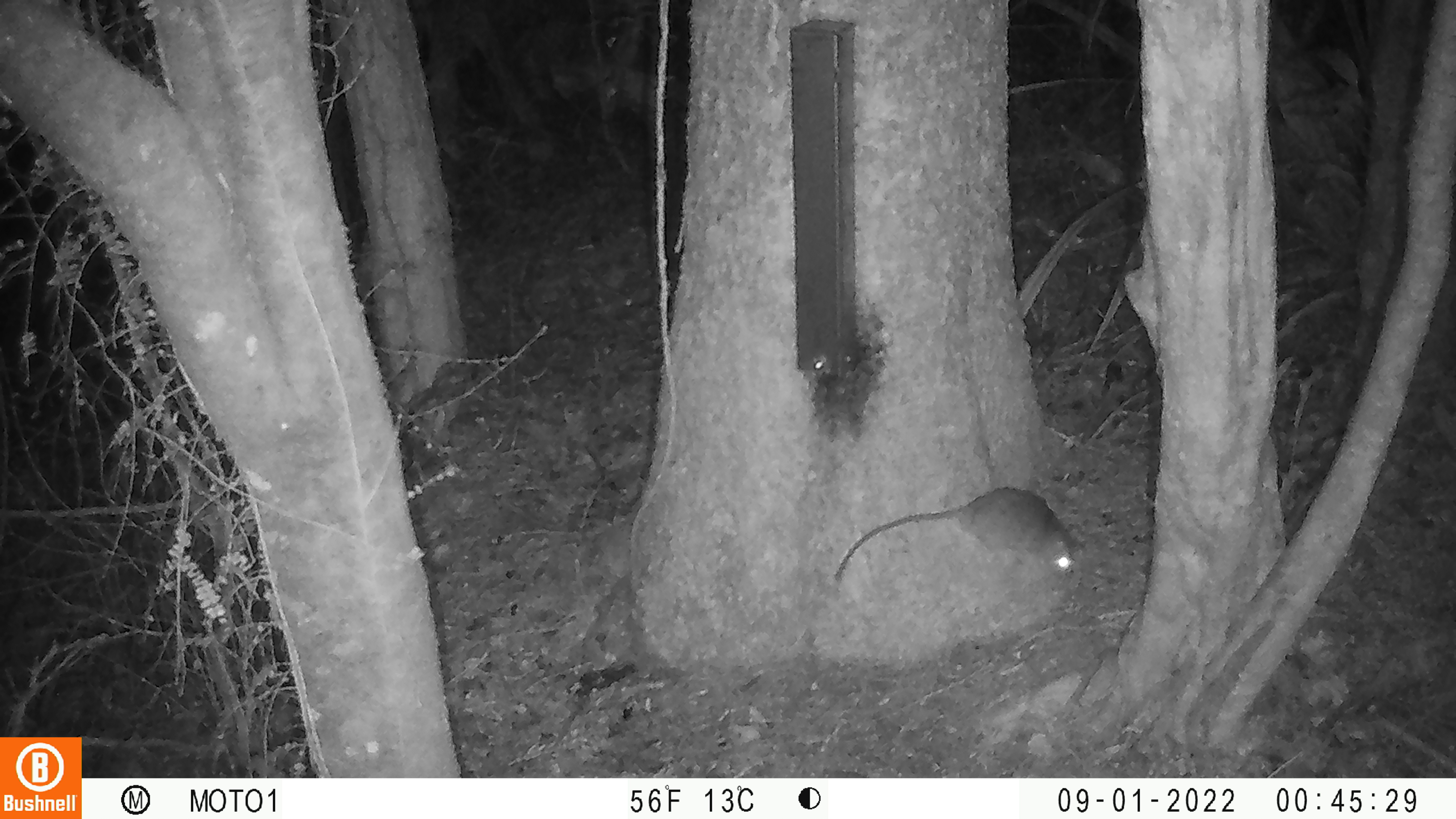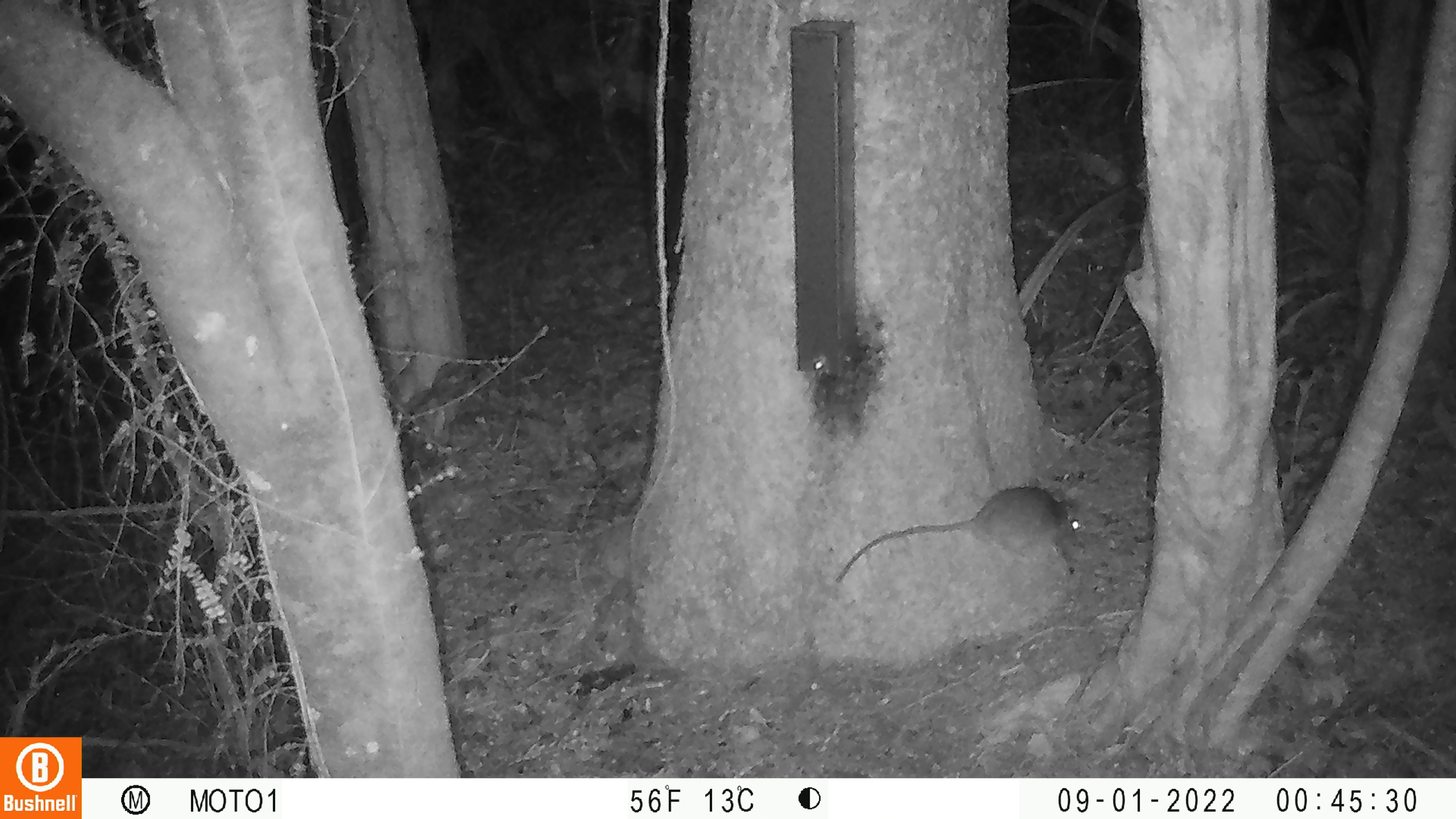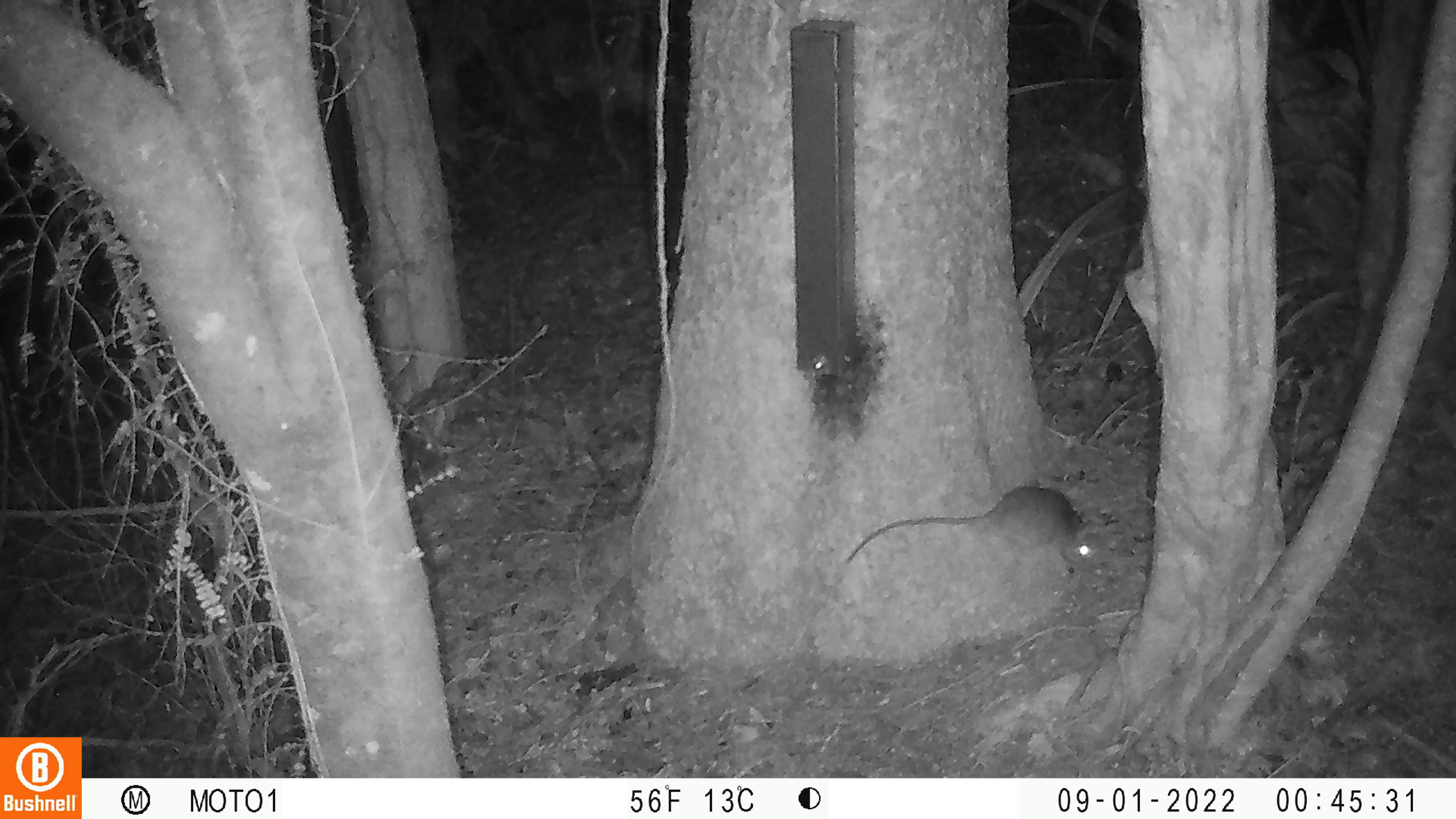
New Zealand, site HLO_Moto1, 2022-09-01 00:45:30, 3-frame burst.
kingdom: Animalia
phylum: Chordata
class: Mammalia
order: Rodentia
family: Muridae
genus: Rattus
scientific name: Rattus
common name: rat